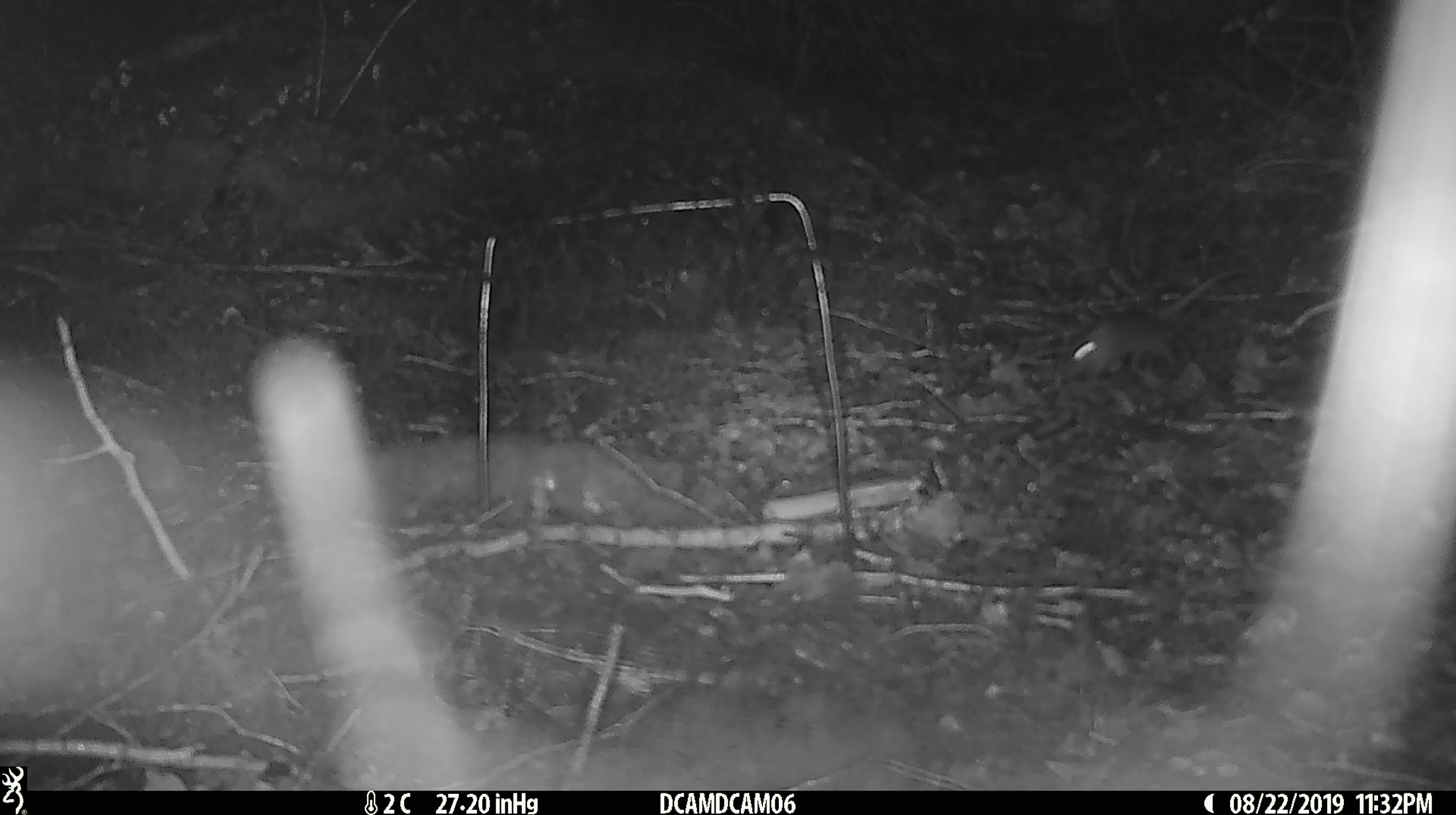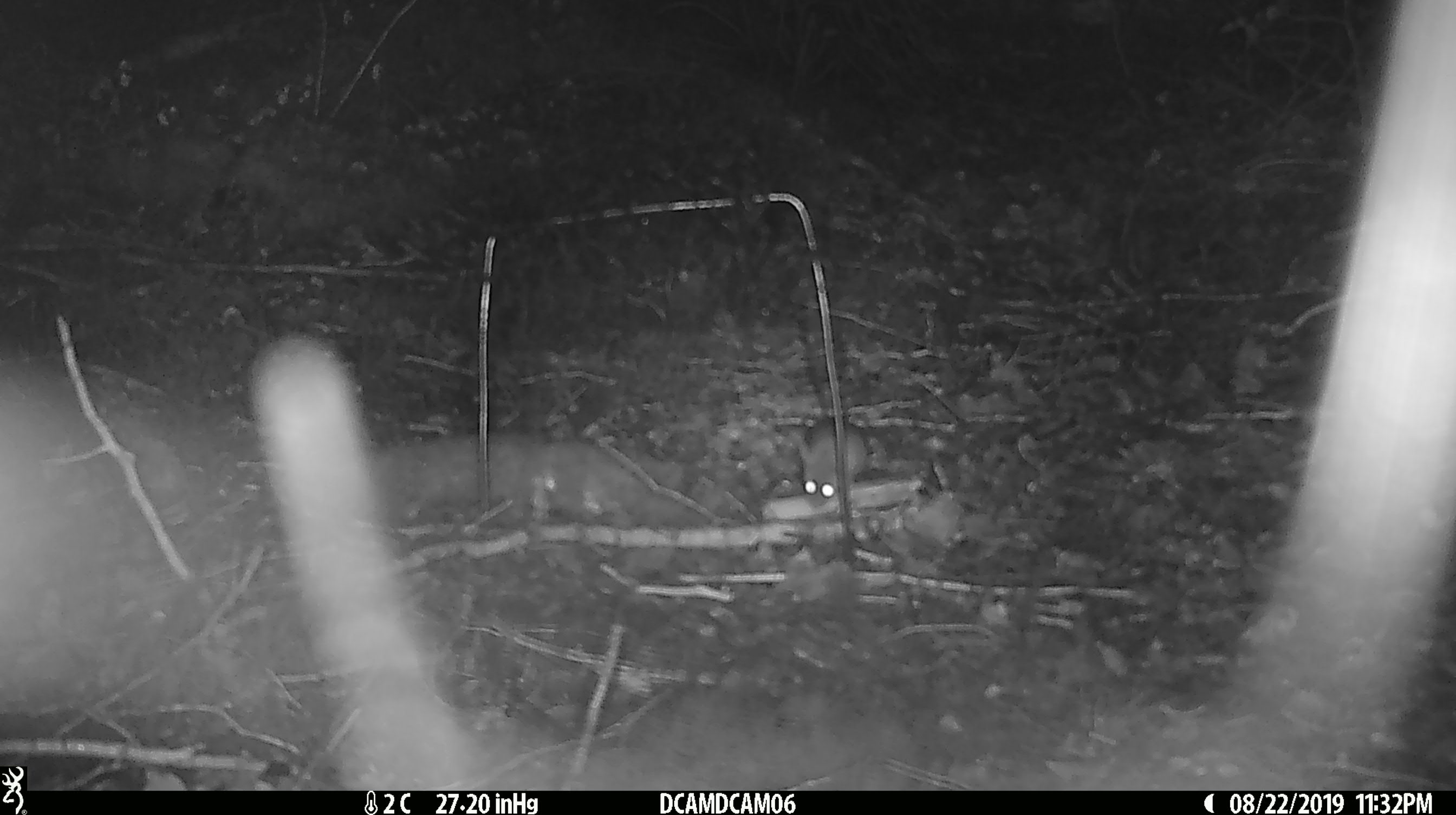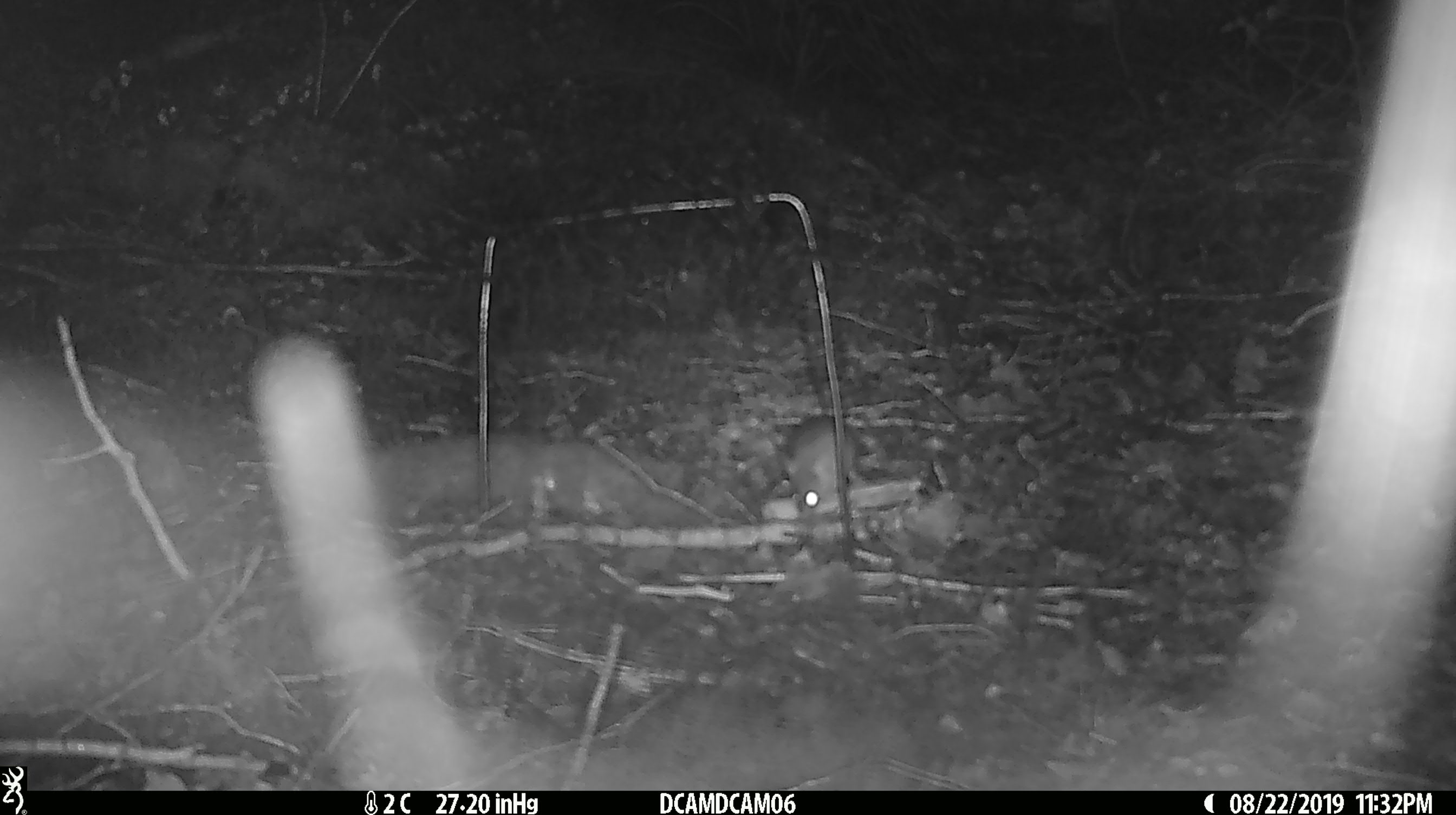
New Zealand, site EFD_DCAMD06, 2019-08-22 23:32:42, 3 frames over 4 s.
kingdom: Animalia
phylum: Chordata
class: Mammalia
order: Rodentia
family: Muridae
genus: Mus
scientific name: Mus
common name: mouse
Mouse (Mus).